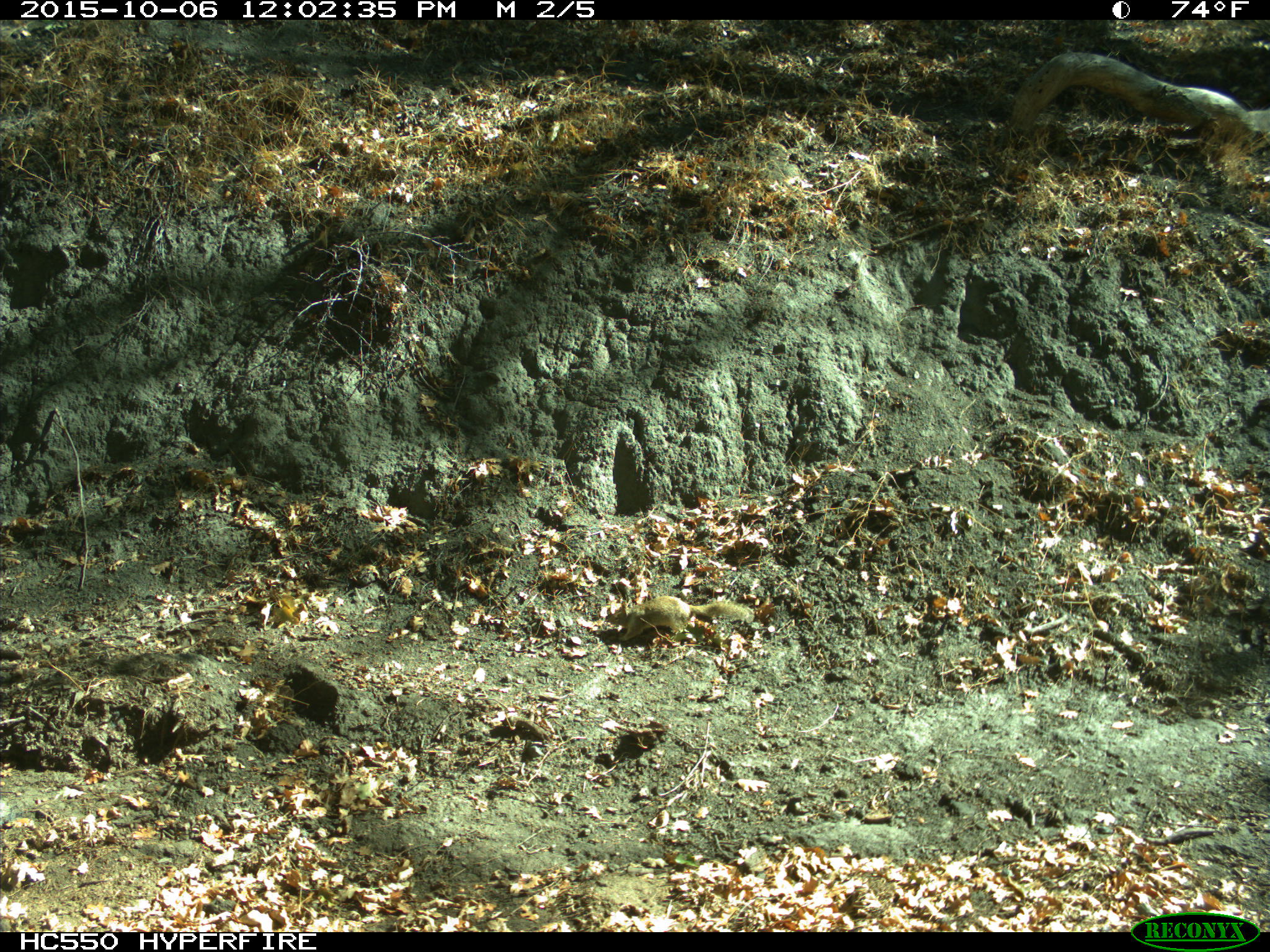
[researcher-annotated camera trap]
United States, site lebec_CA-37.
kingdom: Animalia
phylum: Chordata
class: Mammalia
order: Rodentia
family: Sciuridae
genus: Otospermophilus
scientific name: Otospermophilus beecheyi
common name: california ground squirrel